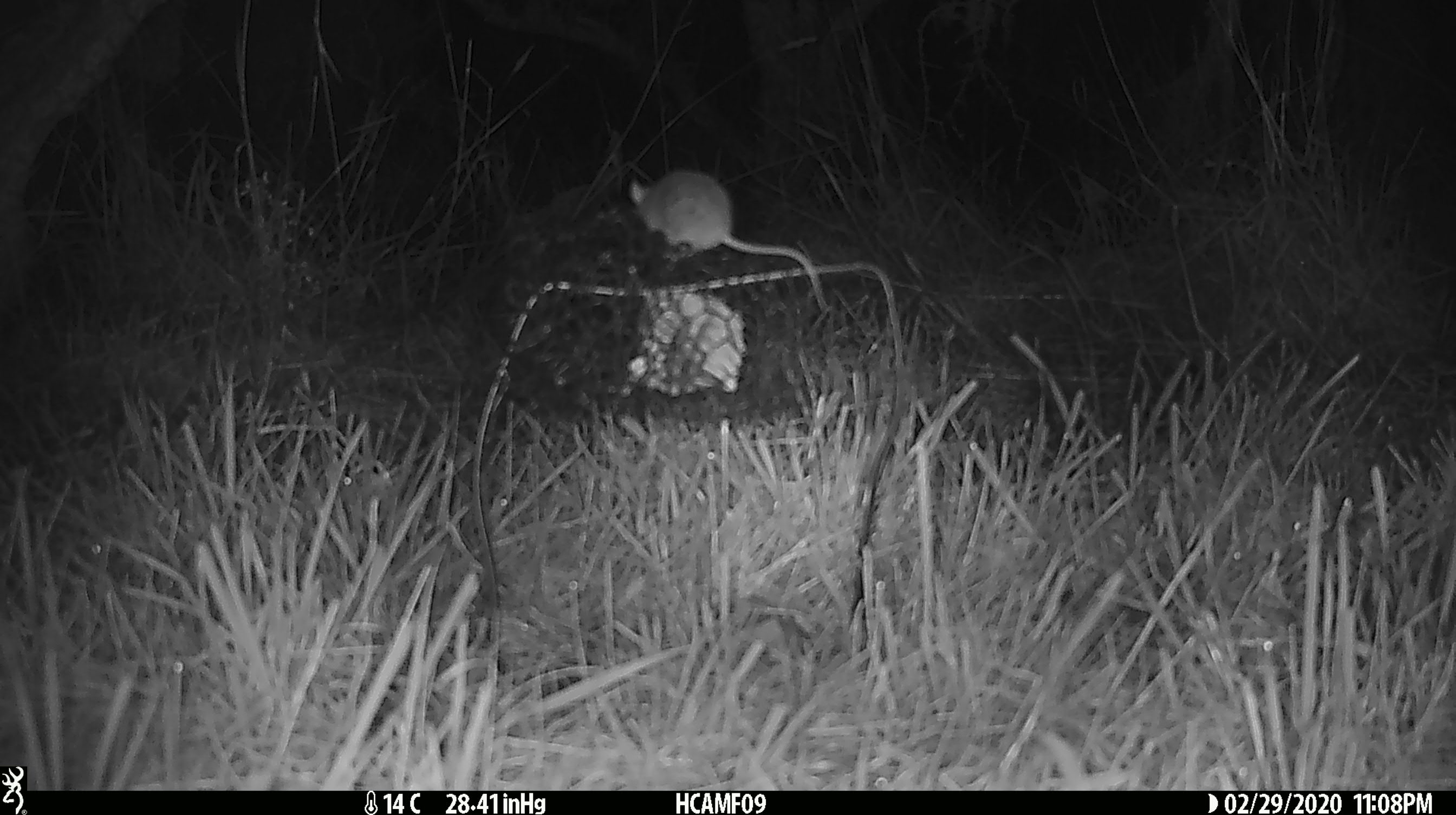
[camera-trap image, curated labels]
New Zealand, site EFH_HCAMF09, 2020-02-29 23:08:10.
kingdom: Animalia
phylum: Chordata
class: Mammalia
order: Rodentia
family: Muridae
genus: Mus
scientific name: Mus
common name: mouse